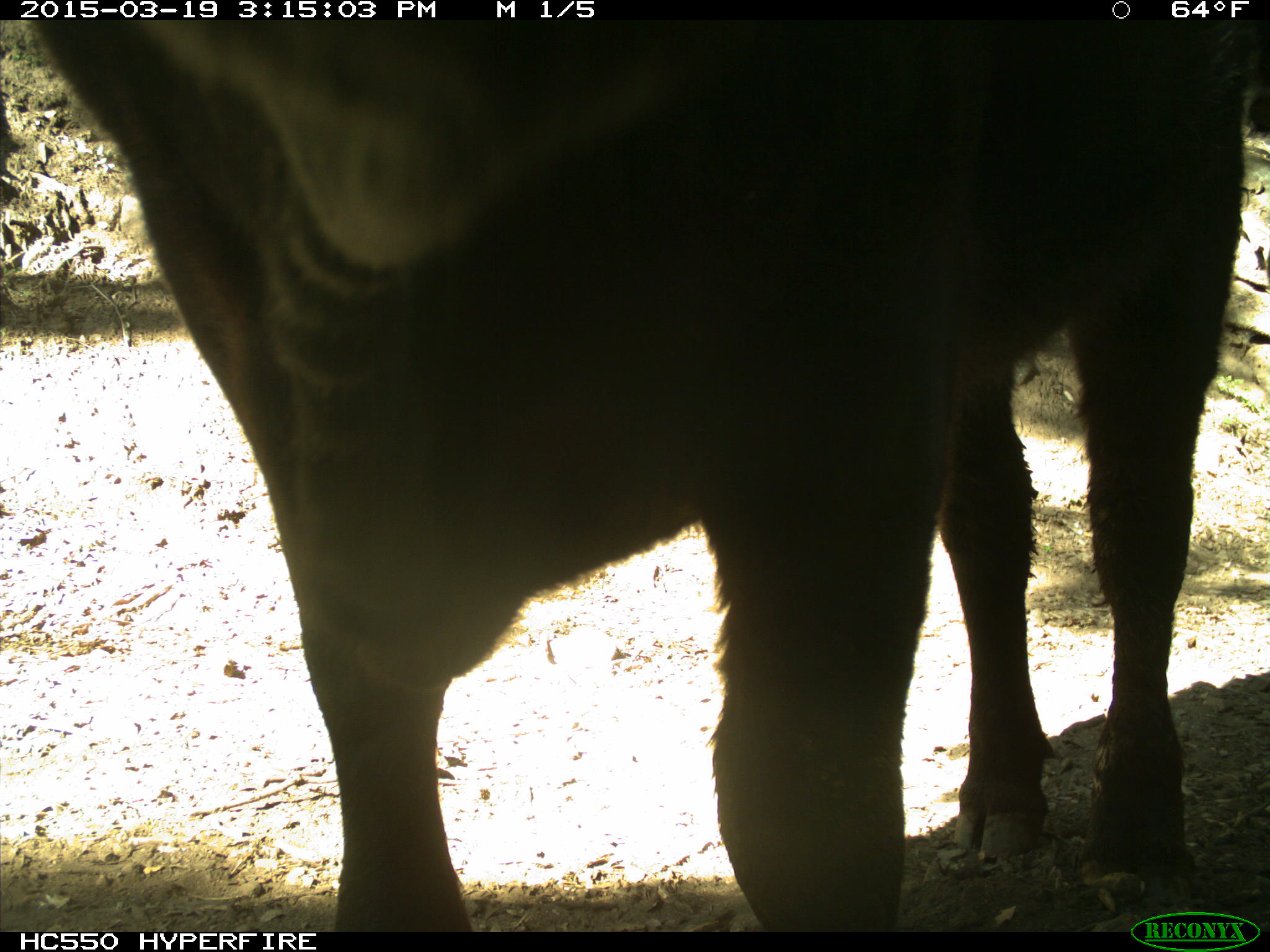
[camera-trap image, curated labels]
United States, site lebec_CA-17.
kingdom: Animalia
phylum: Chordata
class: Mammalia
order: Artiodactyla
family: Bovidae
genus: Bos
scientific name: Bos taurus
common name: domestic cow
Bos taurus (domestic cow).